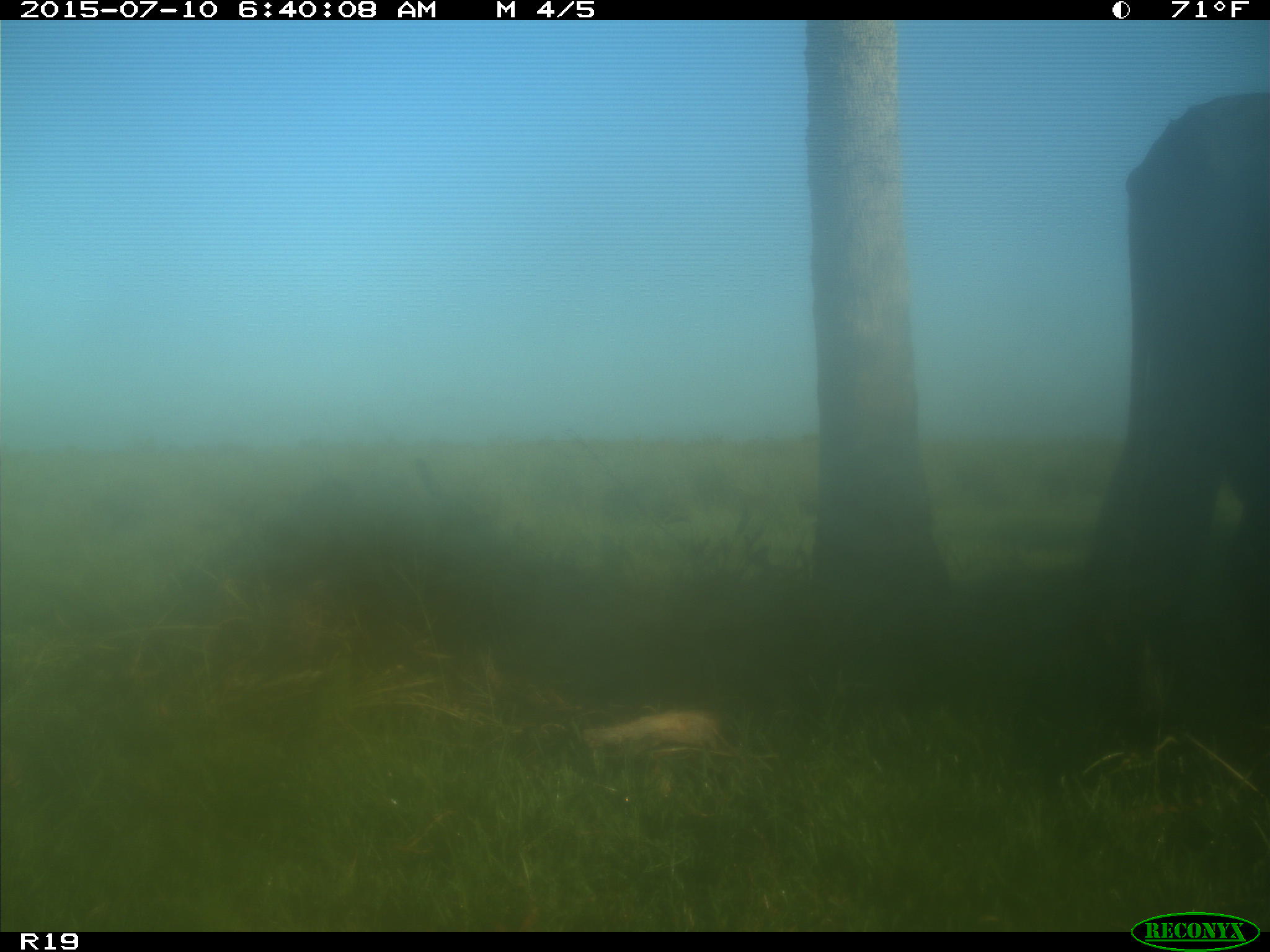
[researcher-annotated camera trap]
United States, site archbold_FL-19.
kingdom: Animalia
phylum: Chordata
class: Mammalia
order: Artiodactyla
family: Bovidae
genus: Bos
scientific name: Bos taurus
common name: domestic cow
Bos taurus (domestic cow).